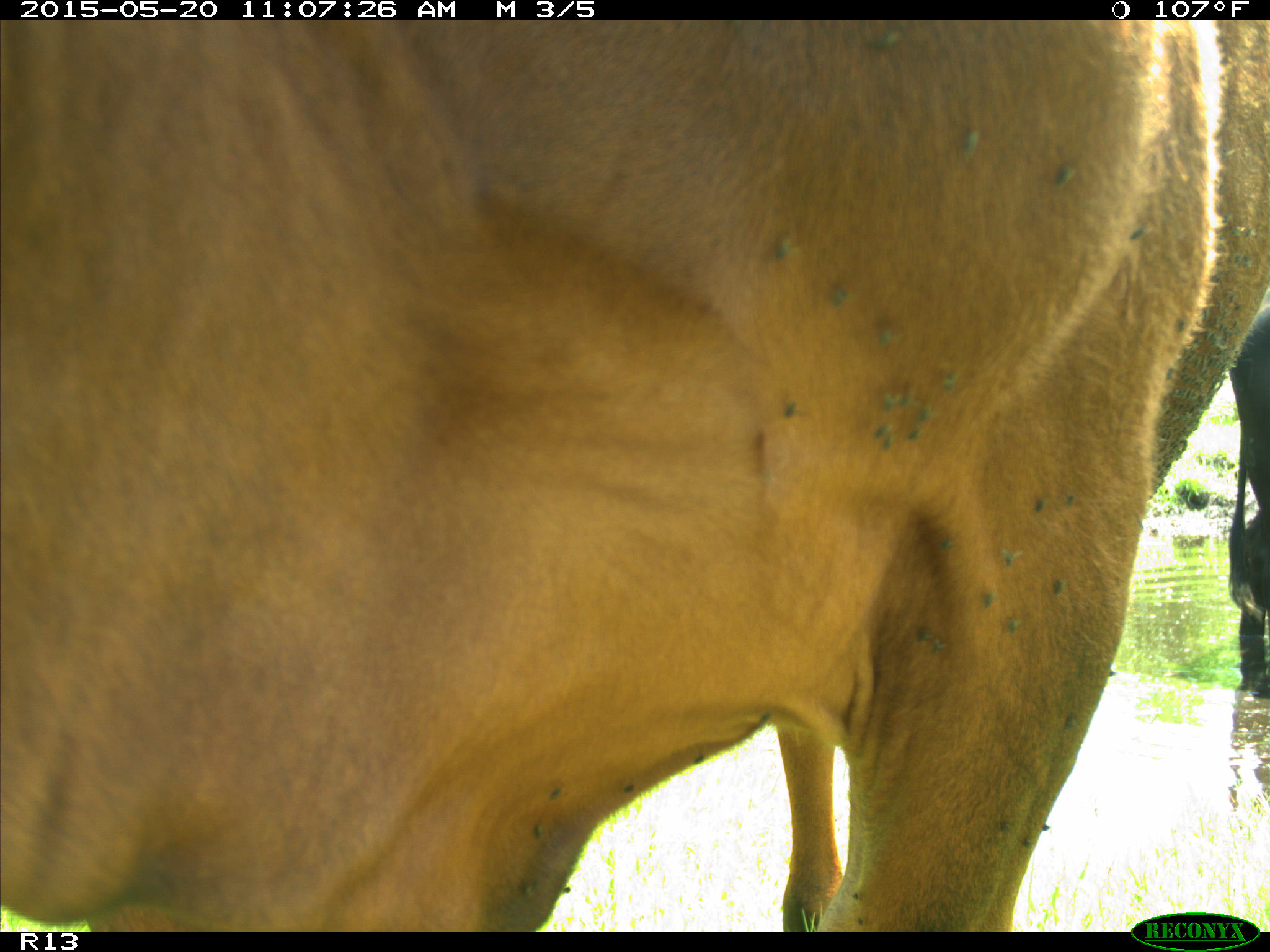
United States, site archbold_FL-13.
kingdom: Animalia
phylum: Chordata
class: Mammalia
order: Artiodactyla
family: Bovidae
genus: Bos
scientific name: Bos taurus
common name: domestic cow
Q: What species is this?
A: Bos taurus (domestic cow).